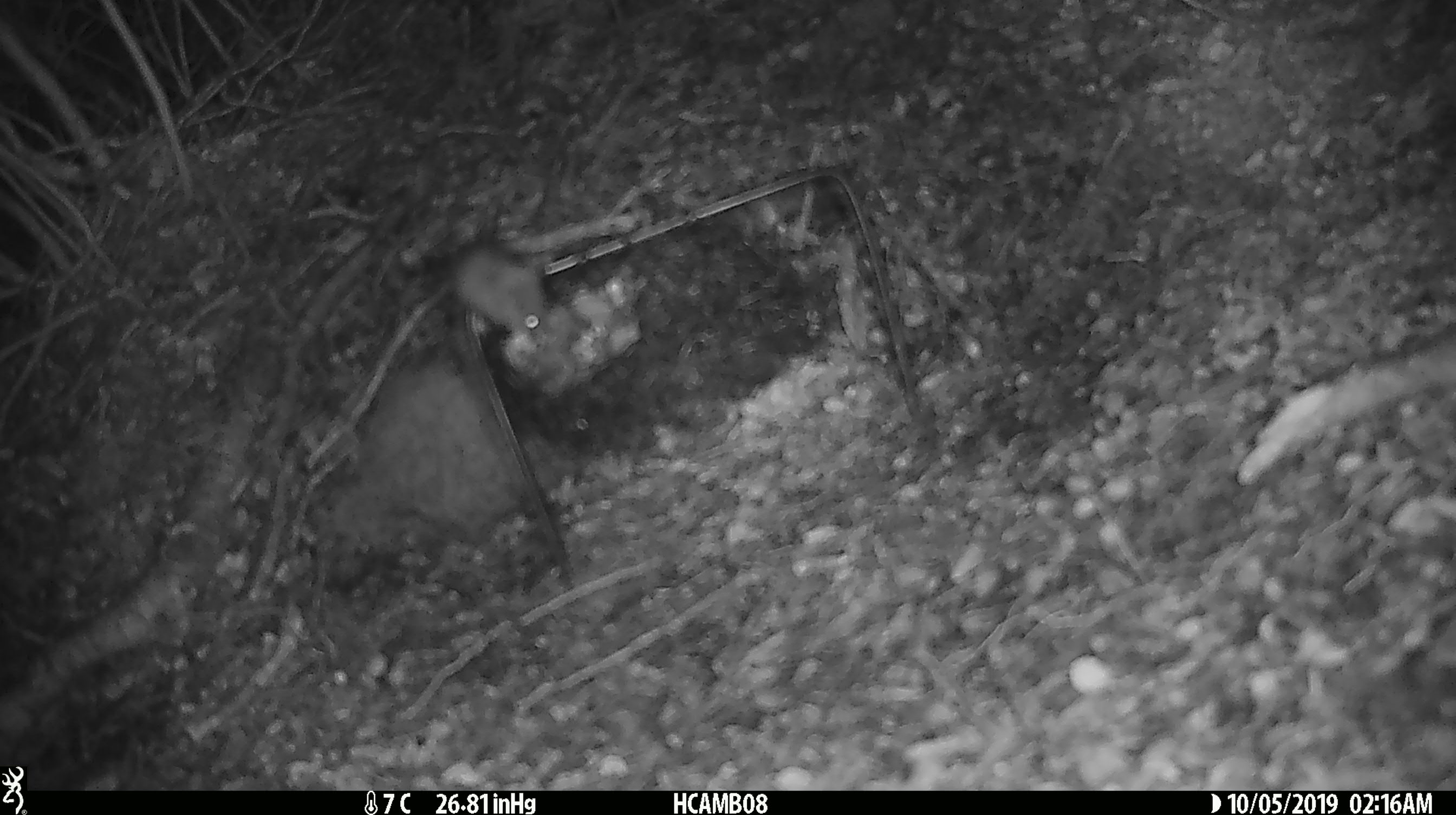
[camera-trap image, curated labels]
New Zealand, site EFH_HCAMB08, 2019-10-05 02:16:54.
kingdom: Animalia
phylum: Chordata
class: Mammalia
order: Rodentia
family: Muridae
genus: Mus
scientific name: Mus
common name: mouse